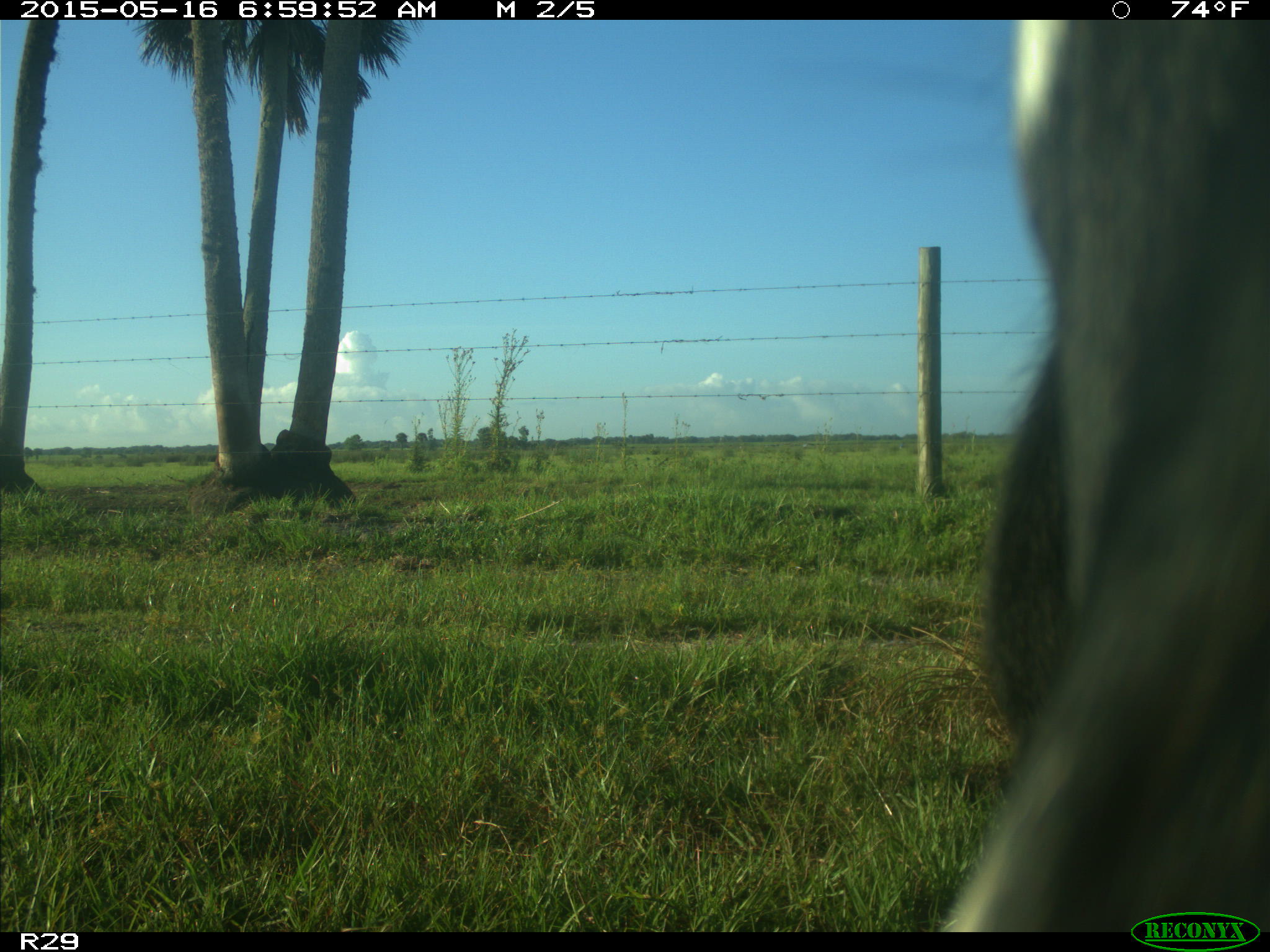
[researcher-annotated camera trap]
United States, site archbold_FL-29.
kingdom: Animalia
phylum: Chordata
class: Mammalia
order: Artiodactyla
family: Bovidae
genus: Bos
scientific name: Bos taurus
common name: domestic cow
Bos taurus (domestic cow).